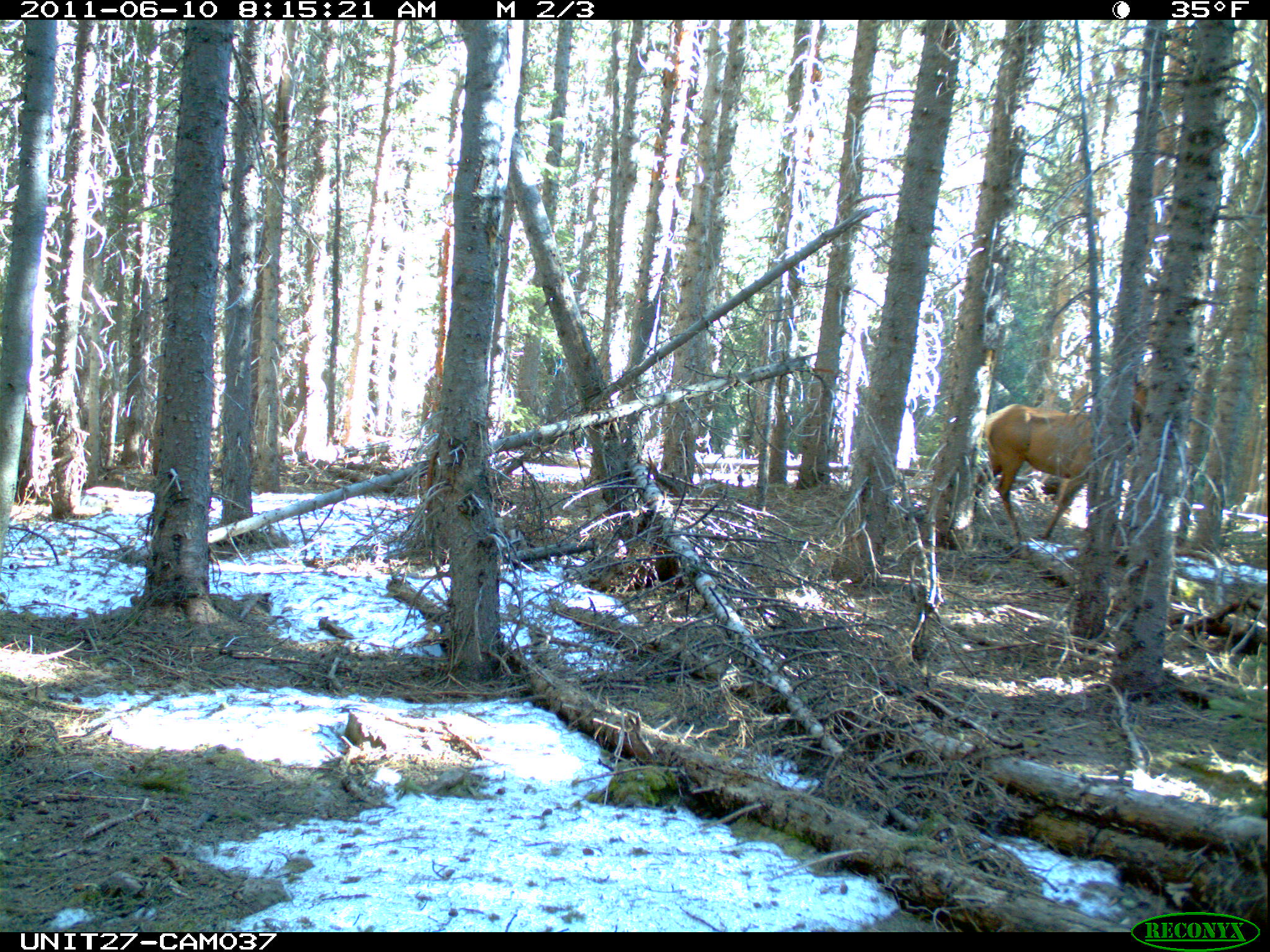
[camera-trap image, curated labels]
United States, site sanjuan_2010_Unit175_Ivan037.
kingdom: Animalia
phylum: Chordata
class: Mammalia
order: Artiodactyla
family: Cervidae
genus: Cervus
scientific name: Cervus elaphus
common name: red deer